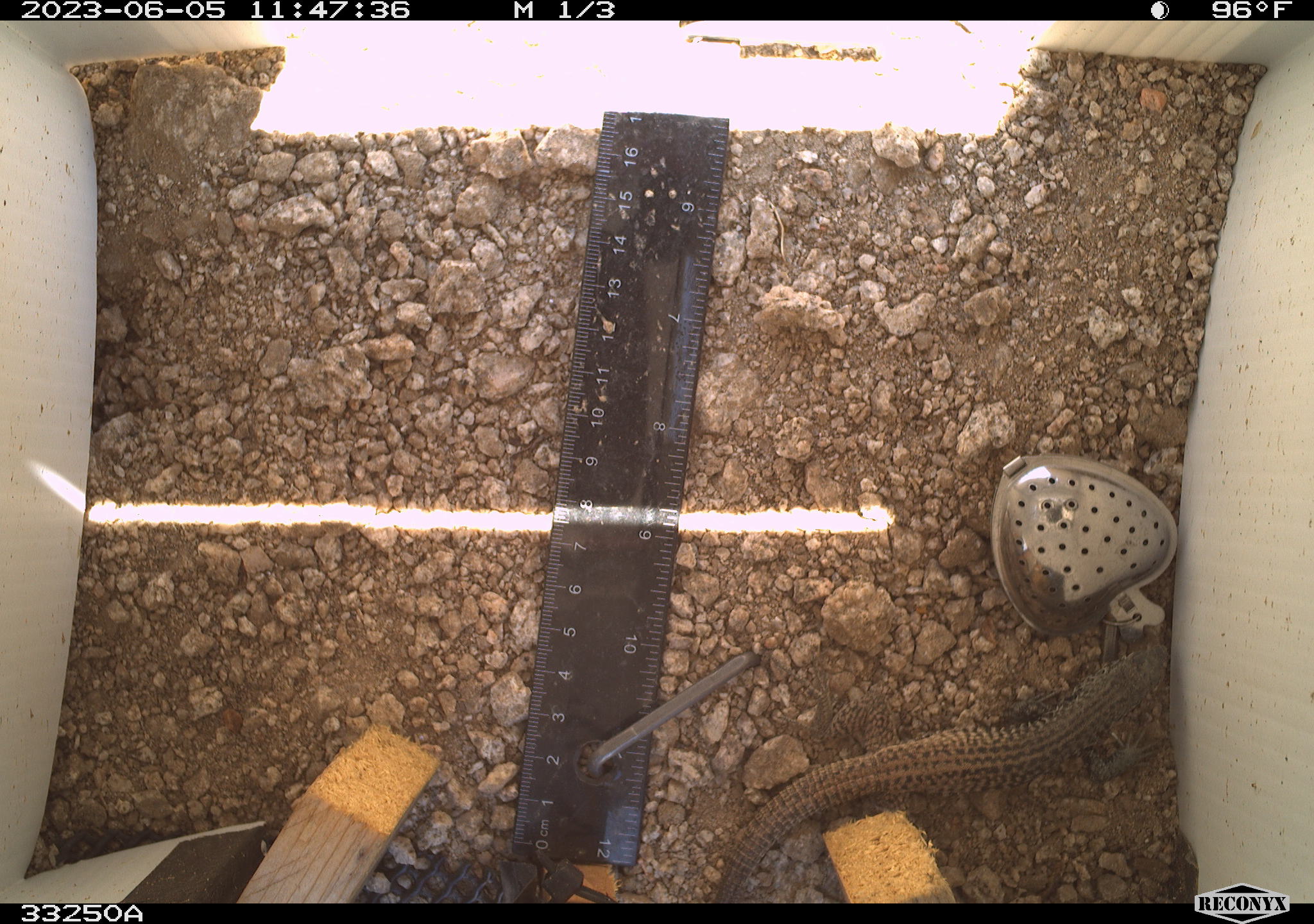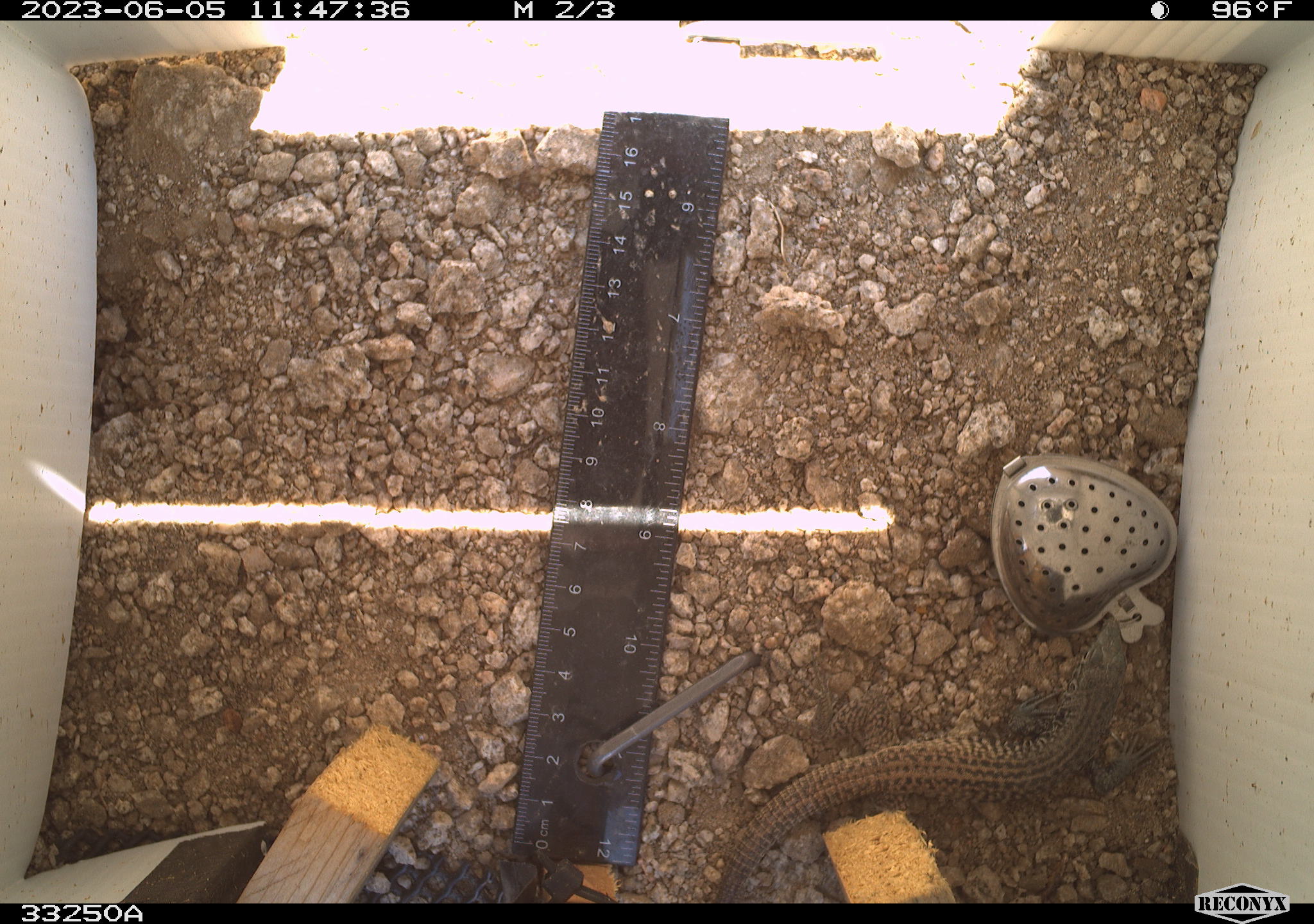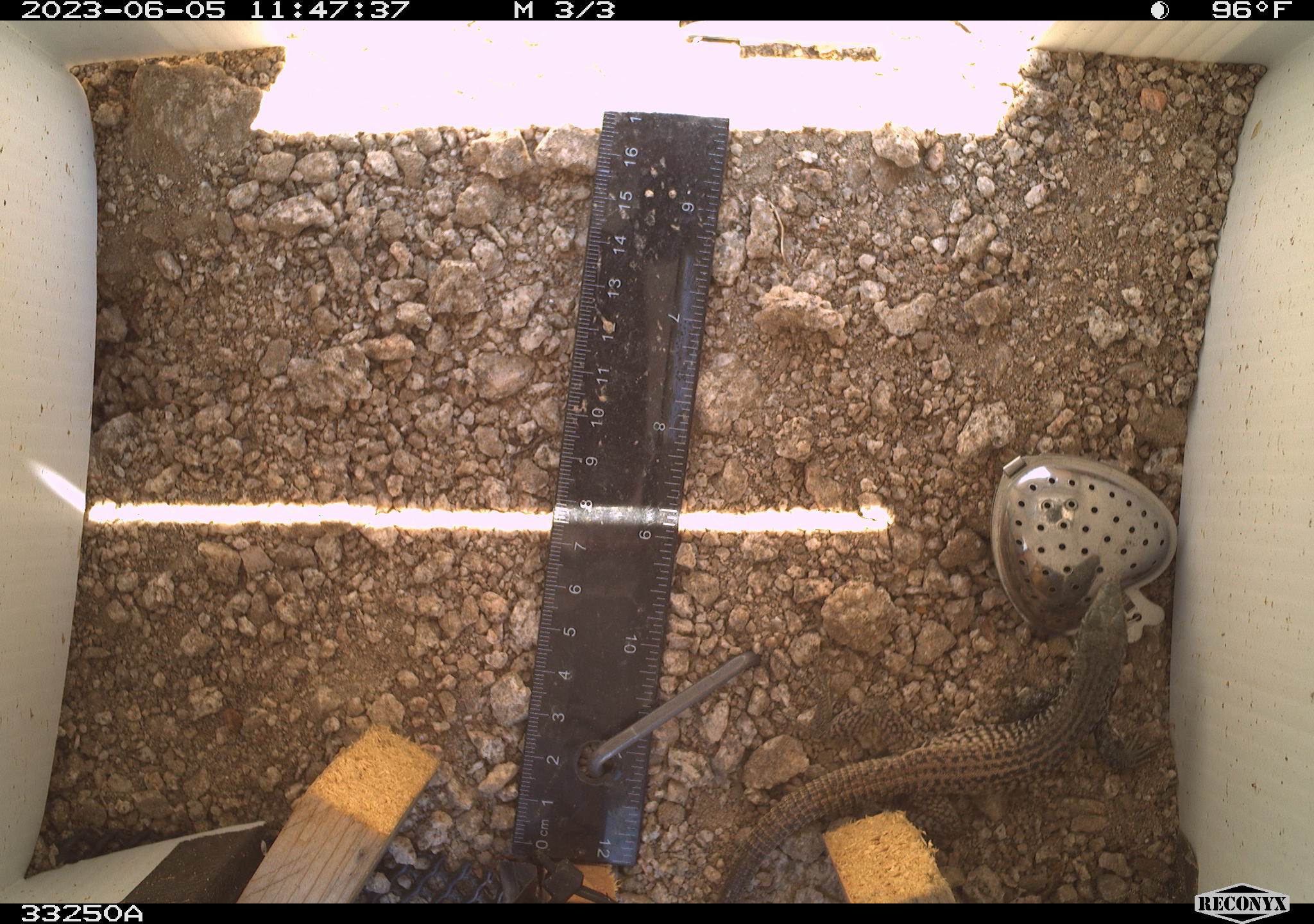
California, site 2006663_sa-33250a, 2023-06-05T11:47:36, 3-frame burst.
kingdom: Animalia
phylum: Chordata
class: Reptilia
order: Squamata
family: Teiidae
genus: Aspidoscelis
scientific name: Aspidoscelis tigris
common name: western whiptail